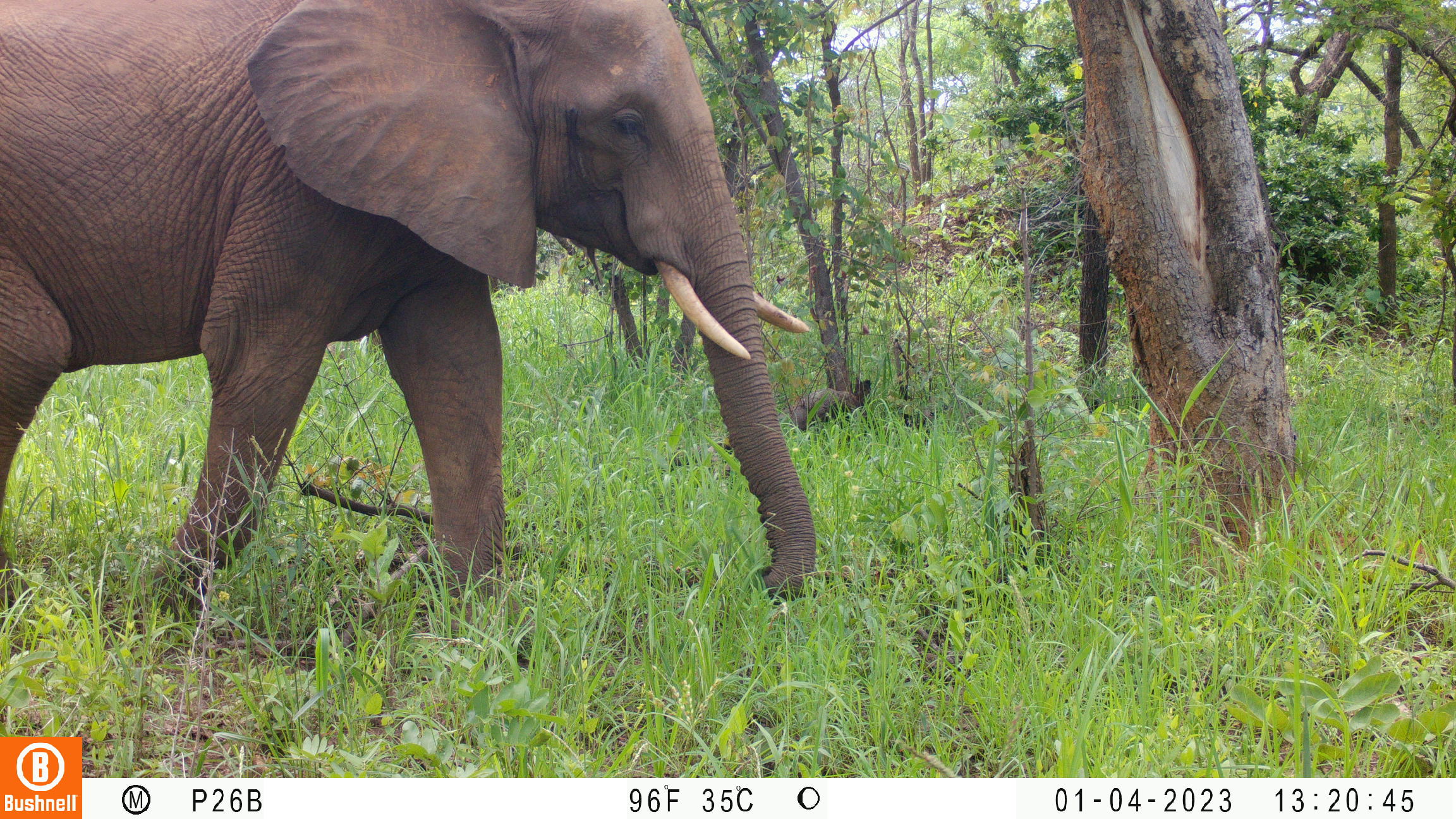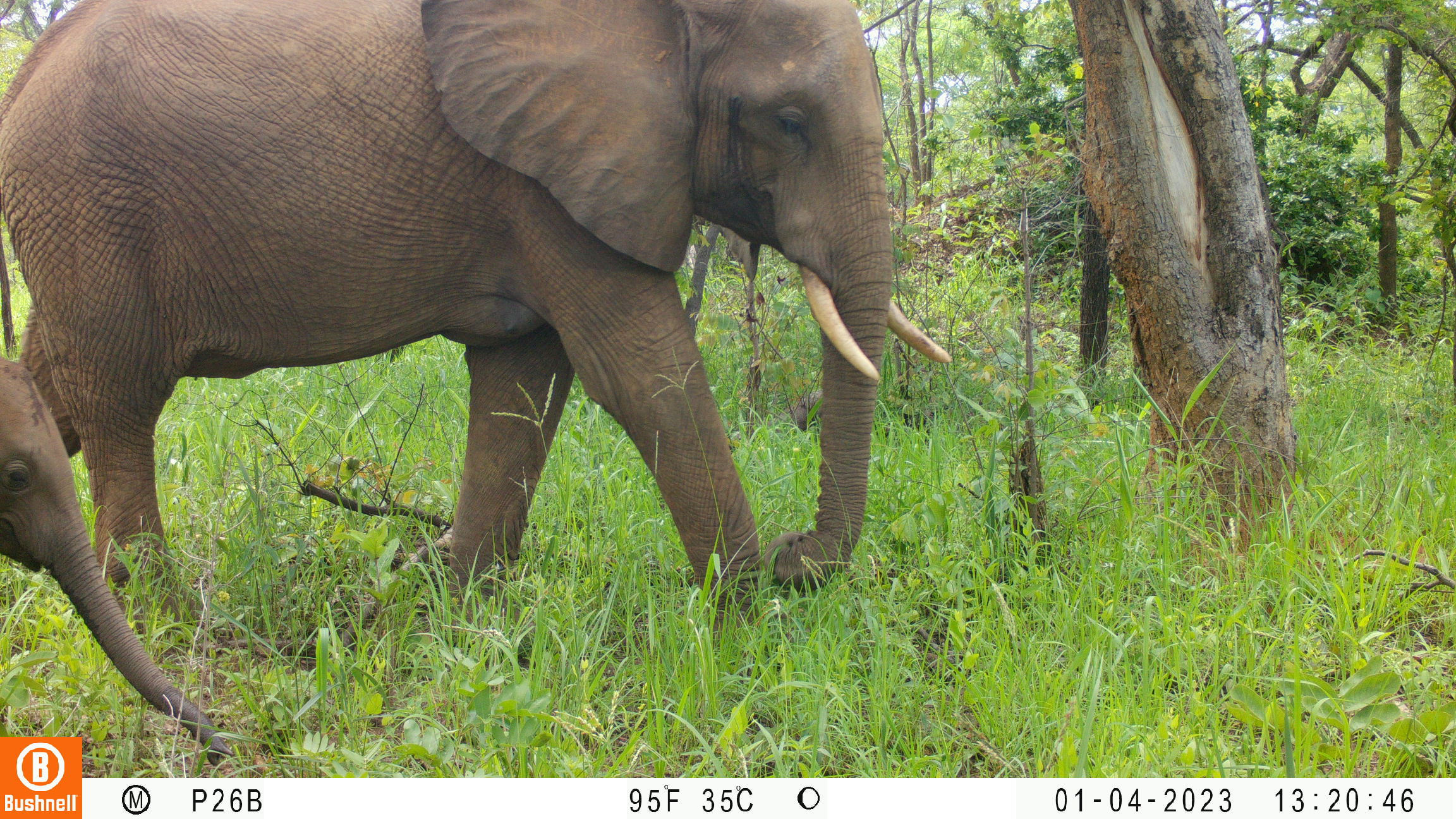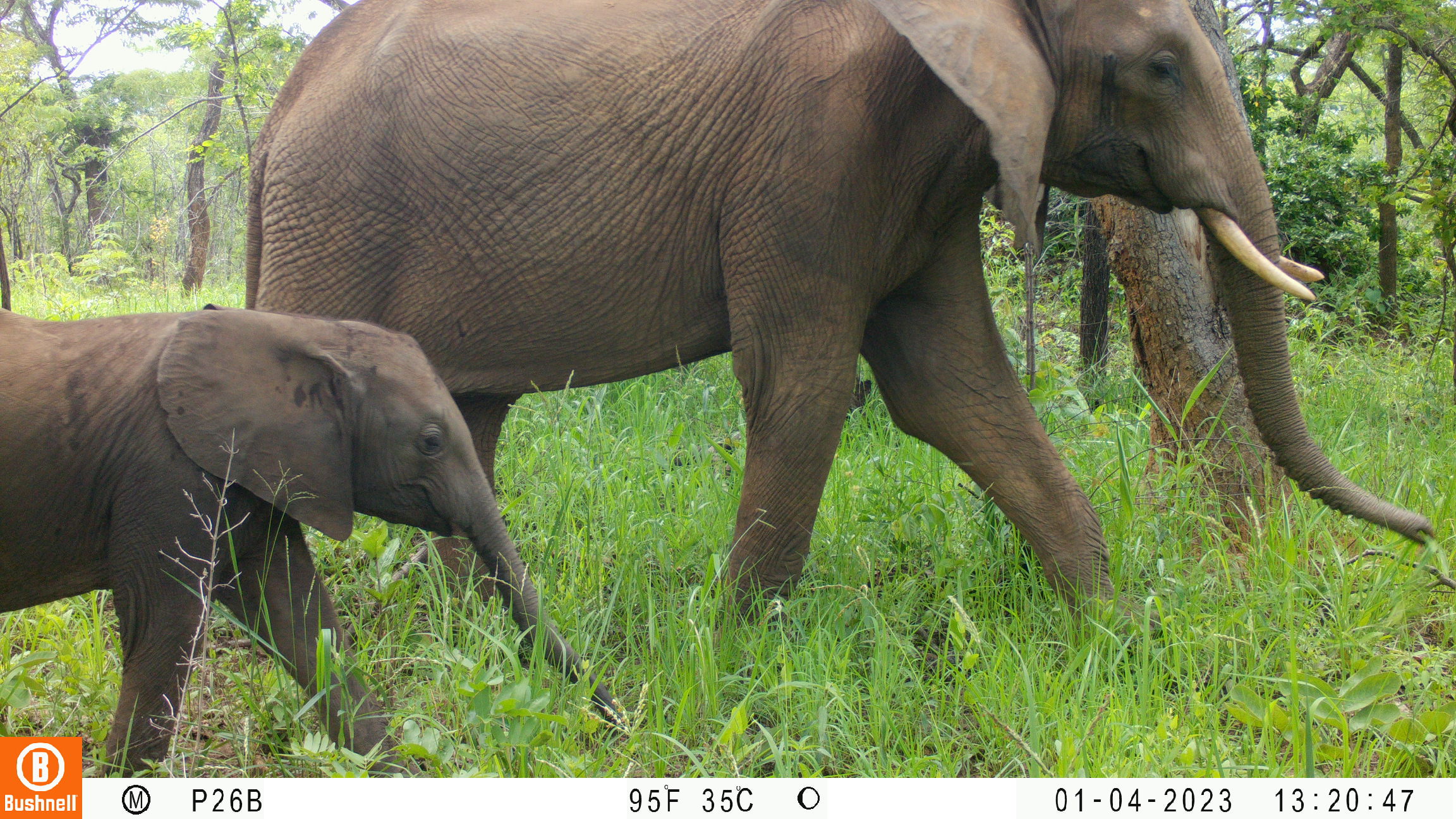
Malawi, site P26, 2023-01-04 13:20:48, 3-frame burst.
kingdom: Animalia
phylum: Chordata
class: Mammalia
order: Proboscidea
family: Elephantidae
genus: Loxodonta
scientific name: Loxodonta africana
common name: african savanna elephant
African savanna elephant (Loxodonta africana), count 1.